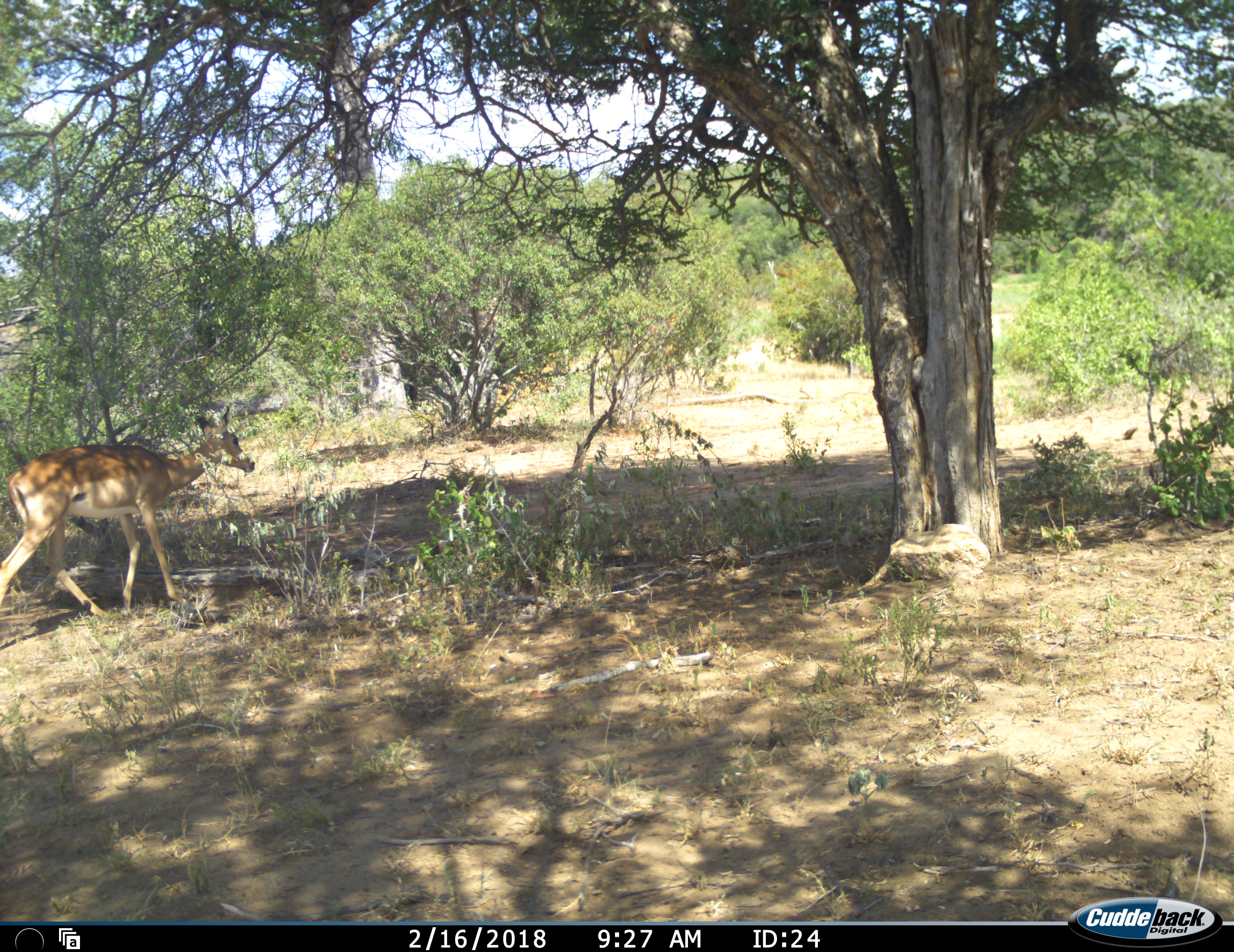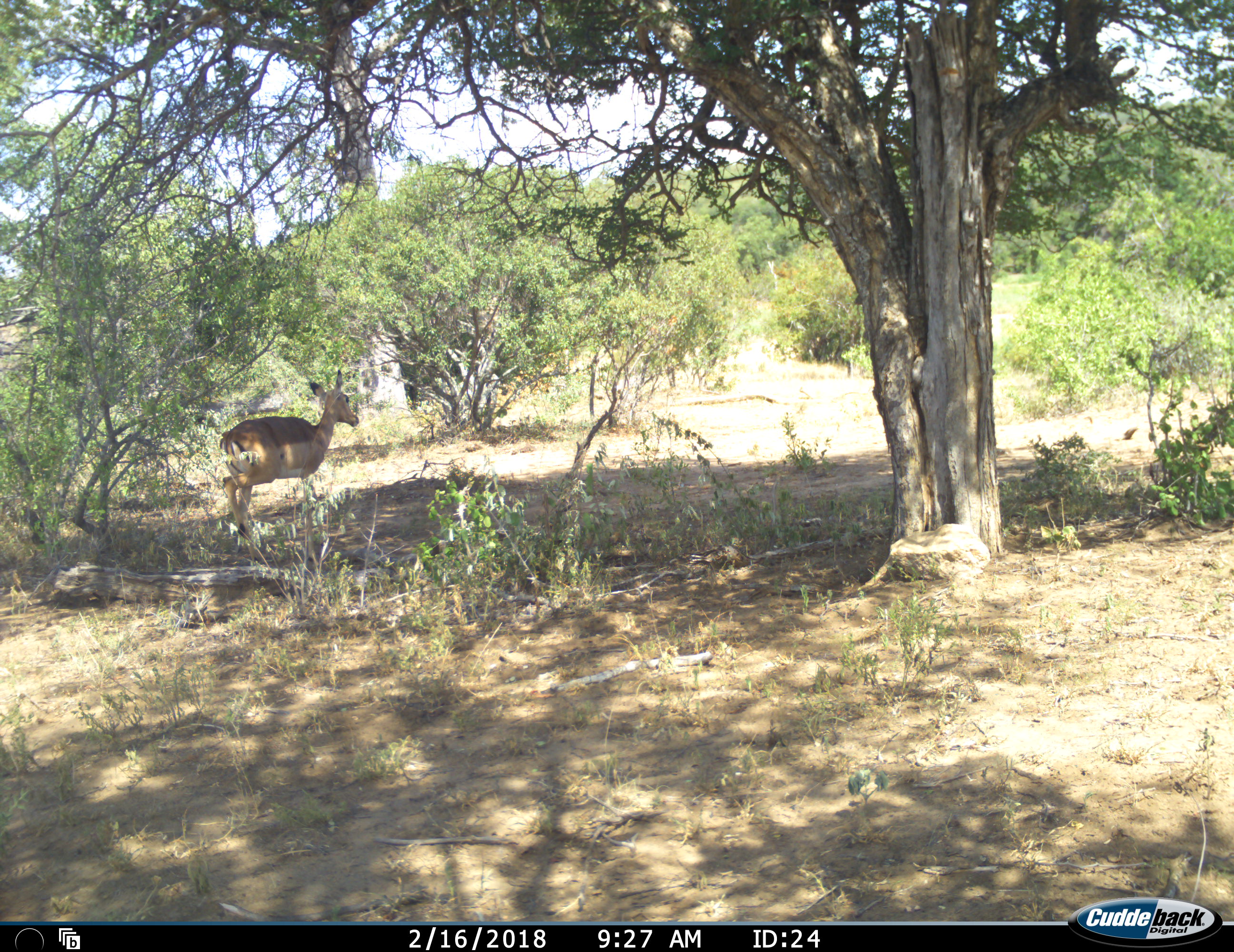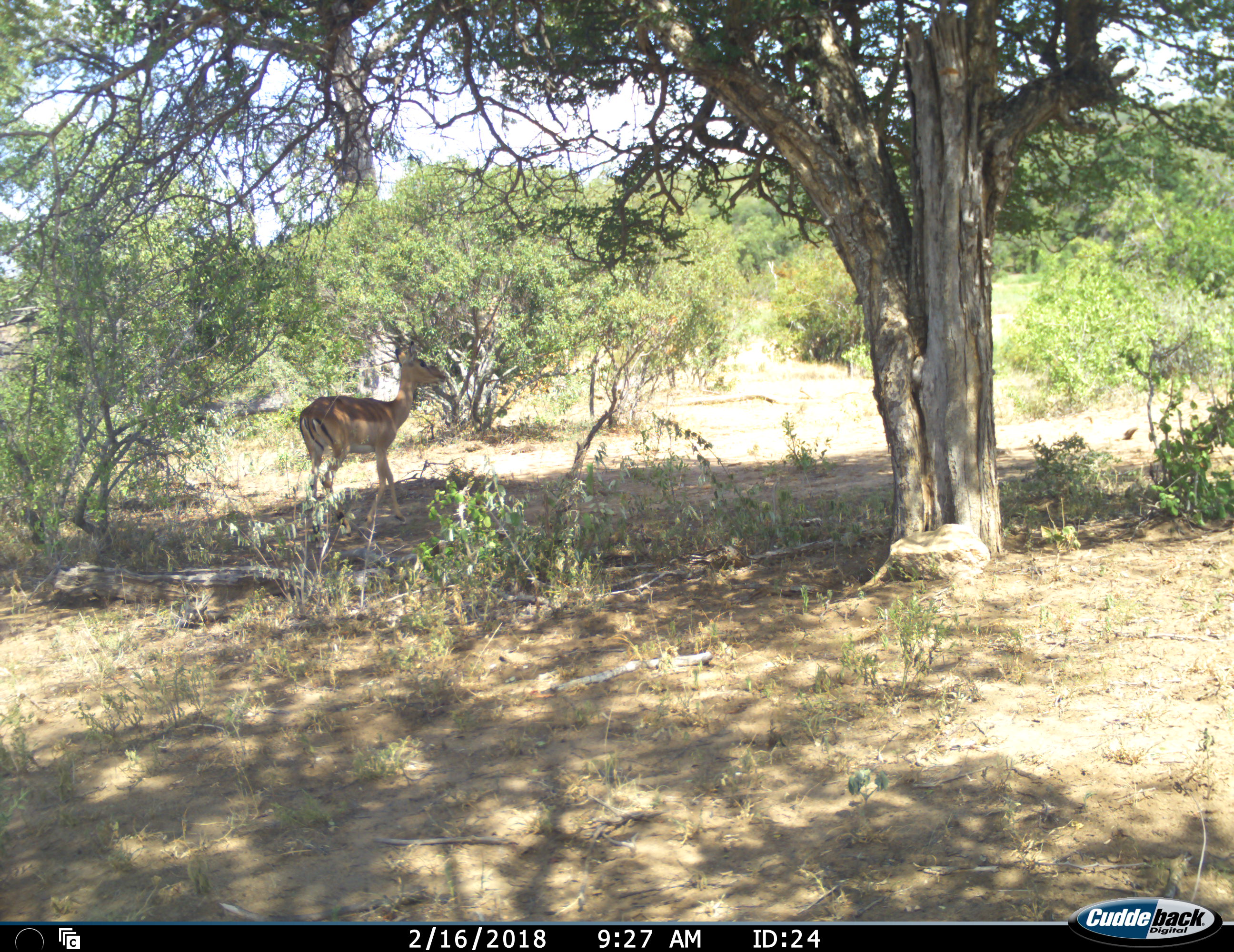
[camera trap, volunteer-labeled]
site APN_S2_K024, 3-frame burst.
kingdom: Animalia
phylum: Chordata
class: Mammalia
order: Artiodactyla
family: Bovidae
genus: Aepyceros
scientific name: Aepyceros melampus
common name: impala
Impala (Aepyceros melampus), count 1. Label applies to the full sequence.